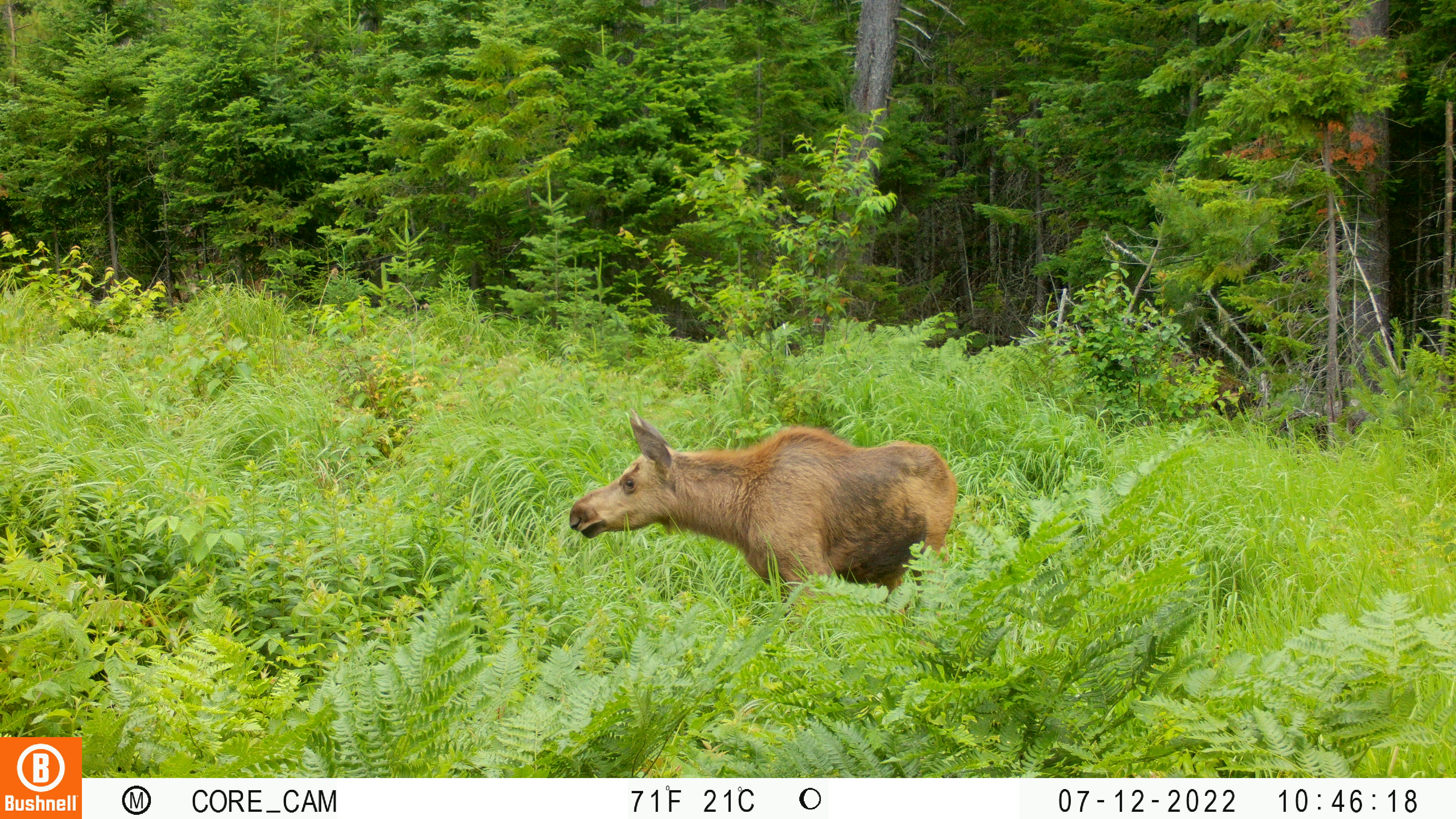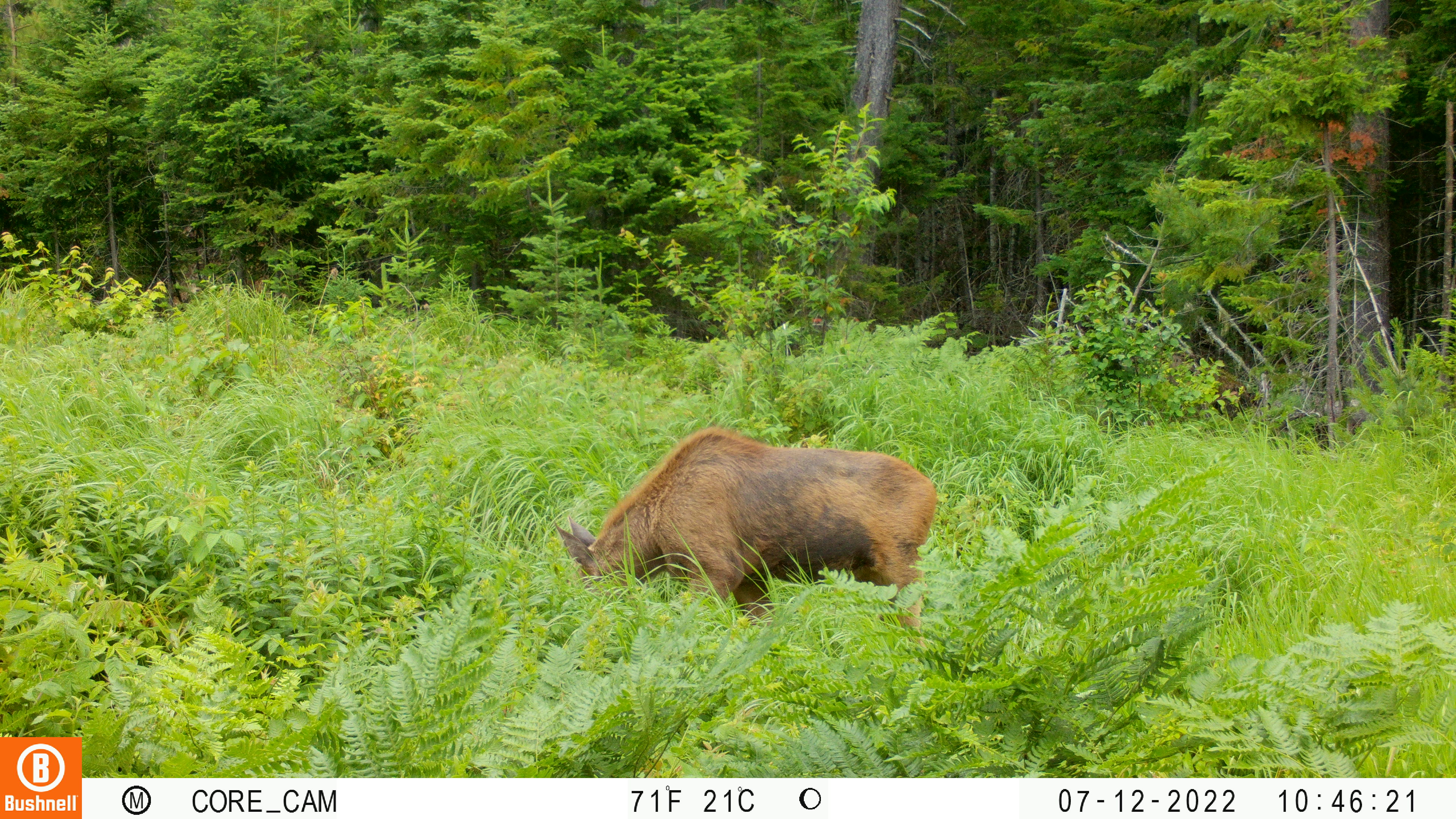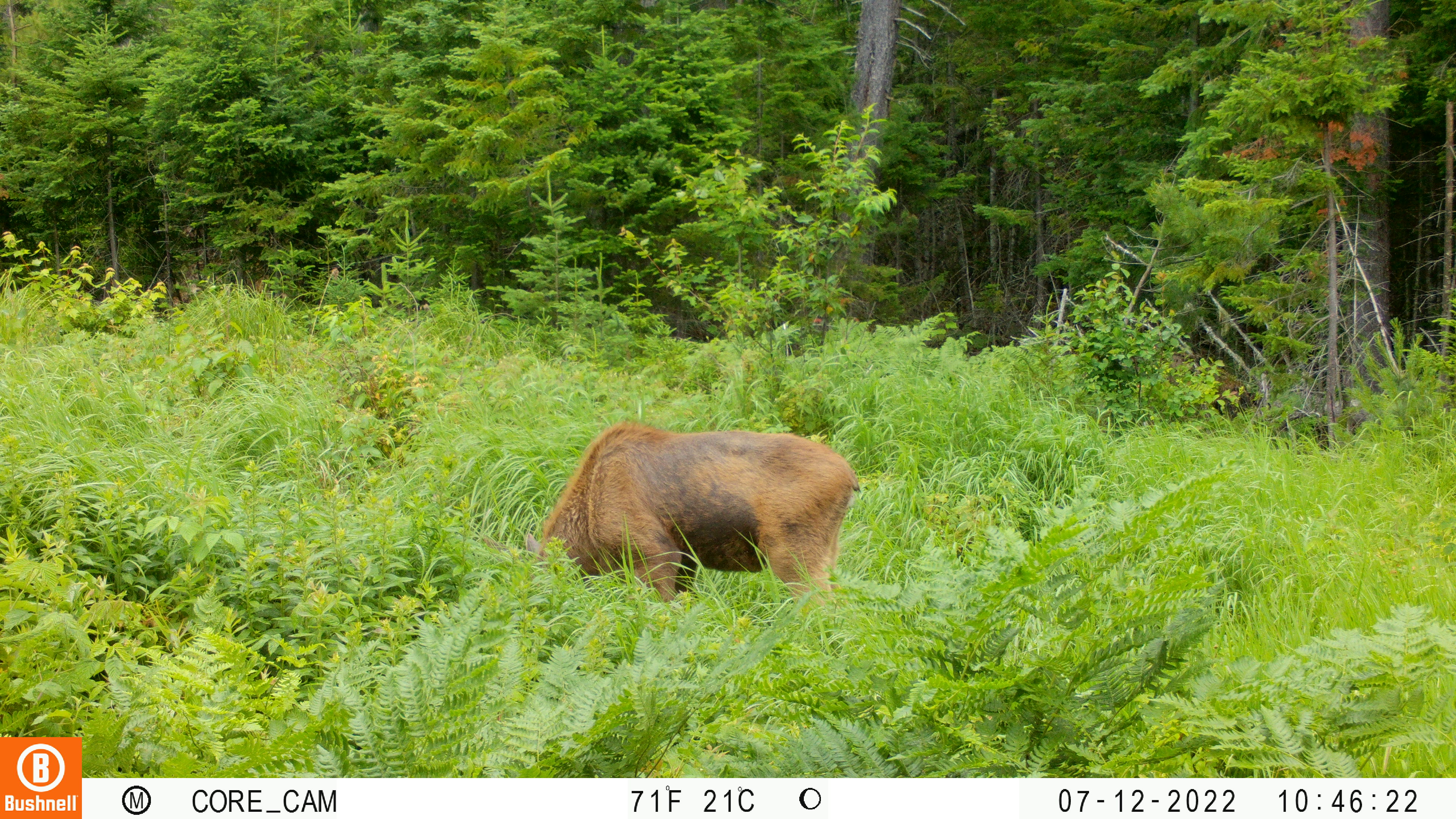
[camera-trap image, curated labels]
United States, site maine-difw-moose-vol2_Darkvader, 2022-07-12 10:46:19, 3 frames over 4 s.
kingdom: Animalia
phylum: Chordata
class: Mammalia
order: Artiodactyla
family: Cervidae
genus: Alces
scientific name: Alces alces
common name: moose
Moose (Alces alces).